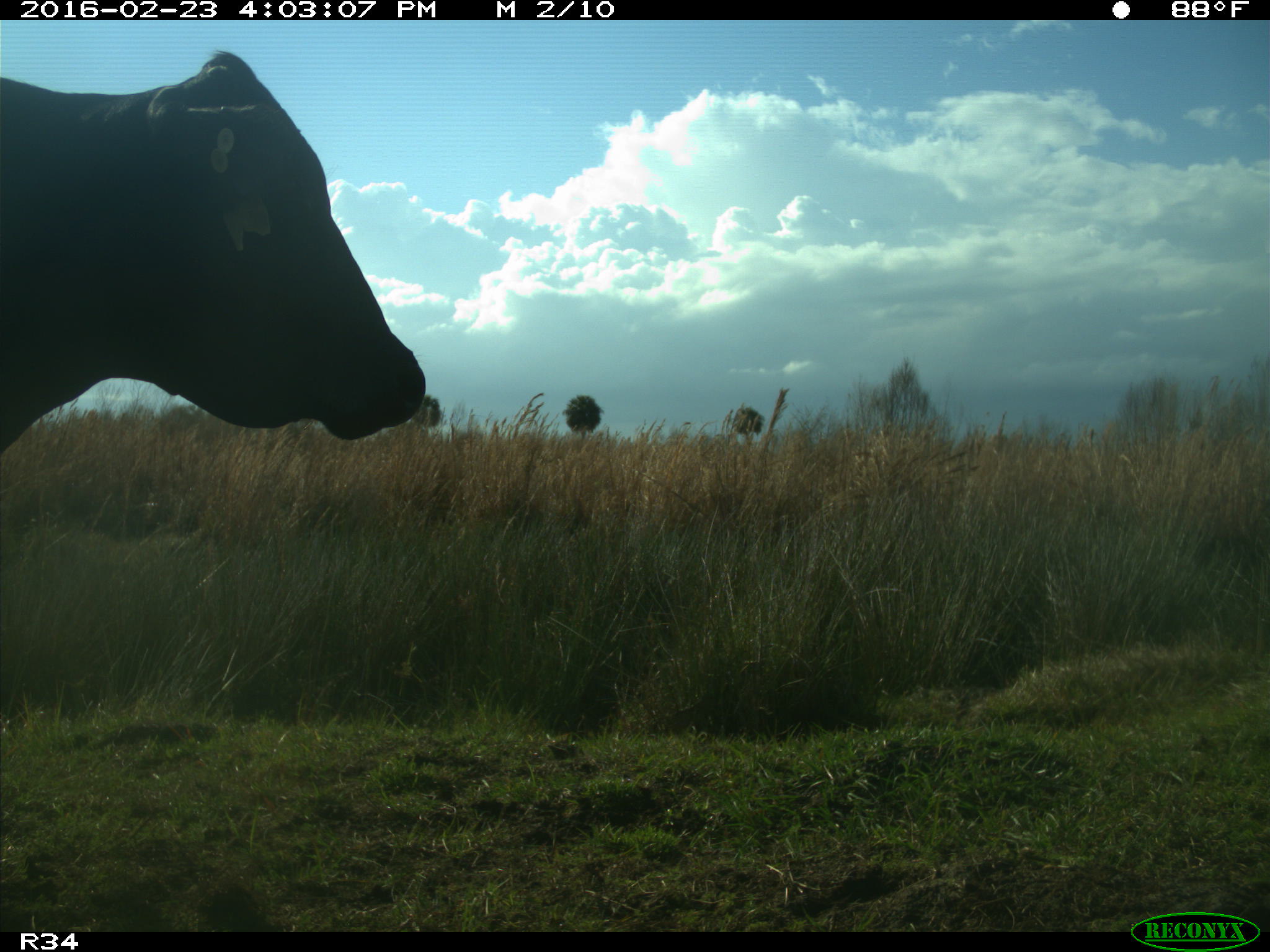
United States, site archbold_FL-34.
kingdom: Animalia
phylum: Chordata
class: Mammalia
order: Artiodactyla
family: Bovidae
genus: Bos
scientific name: Bos taurus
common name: domestic cow